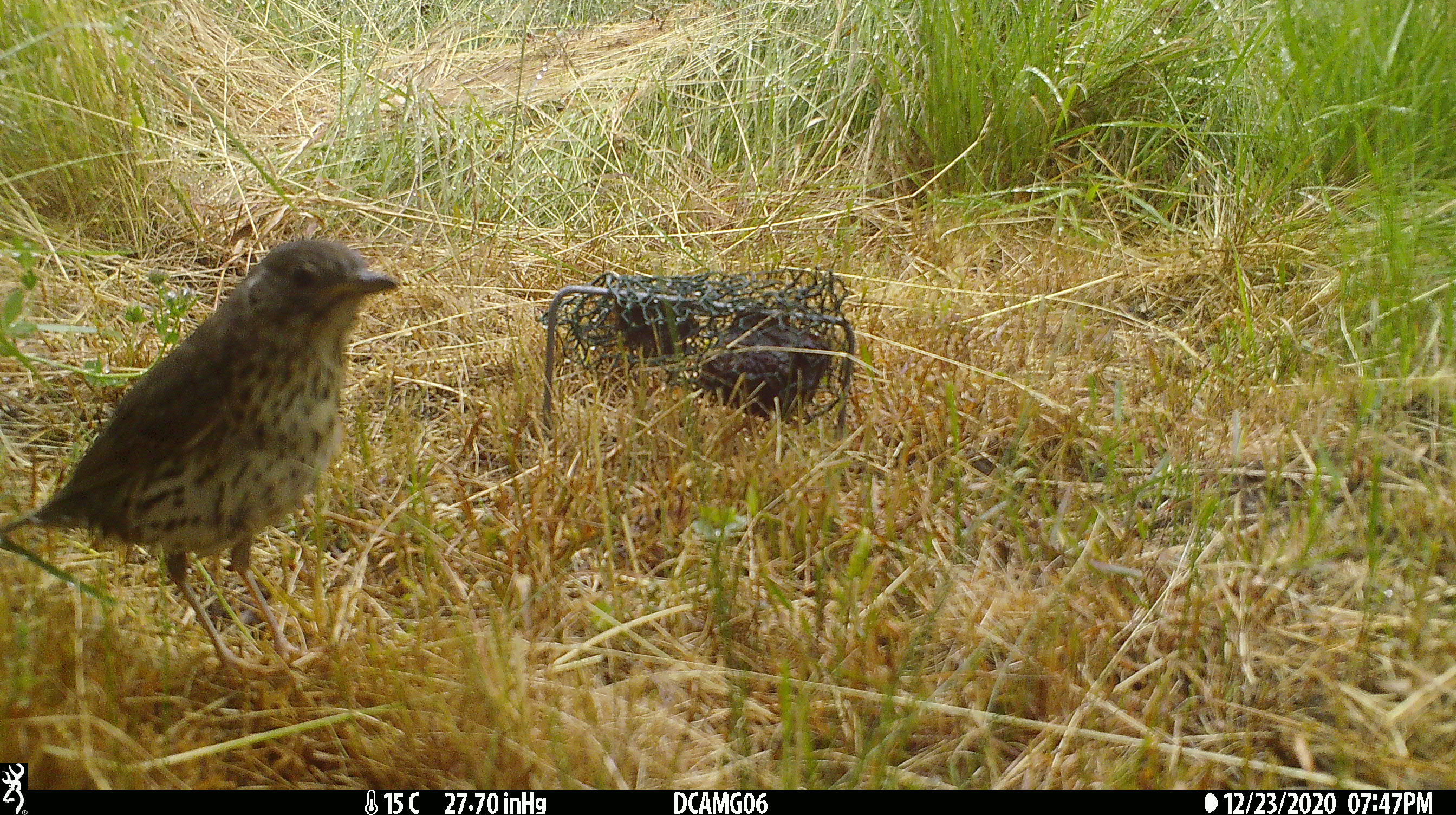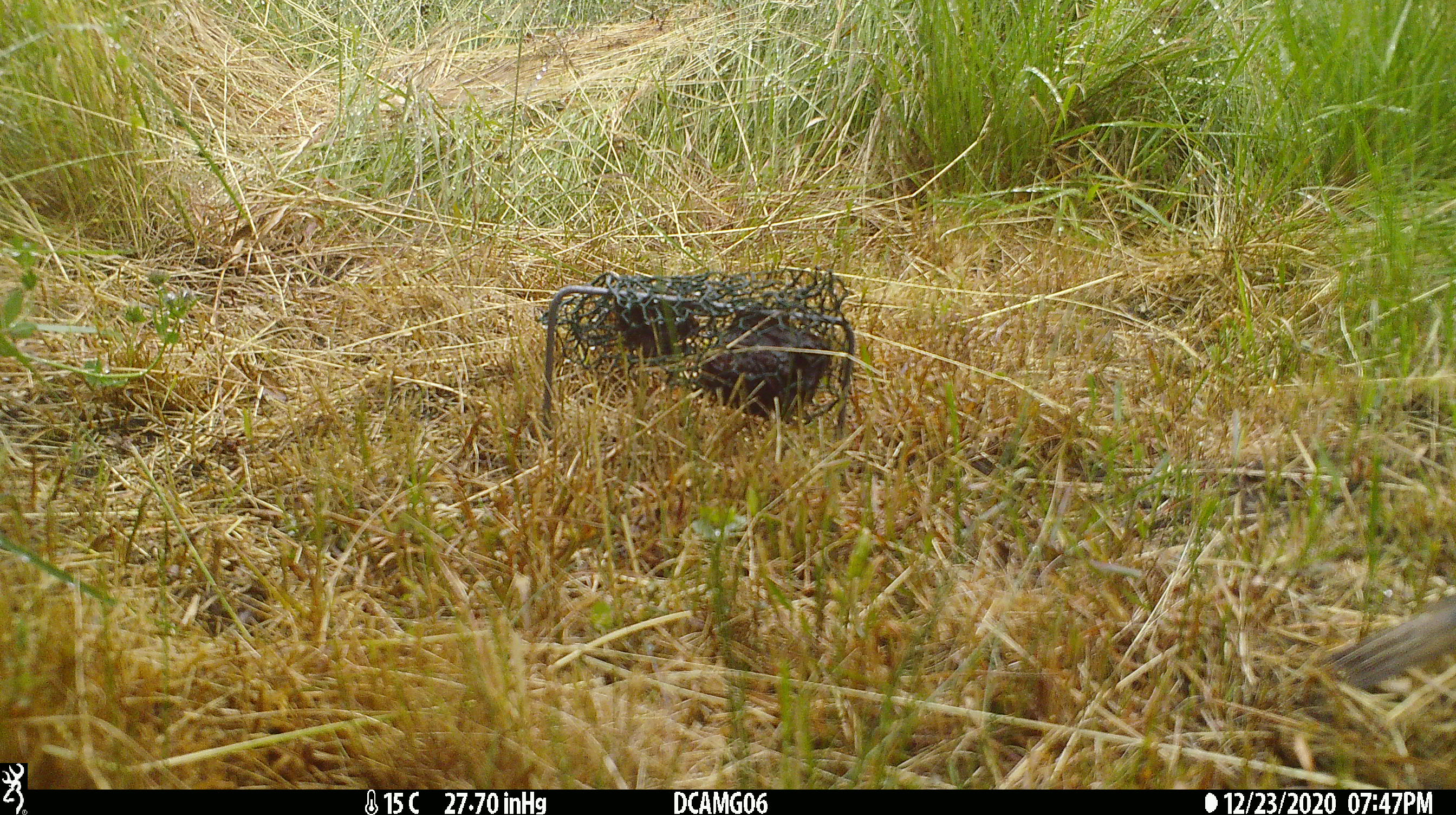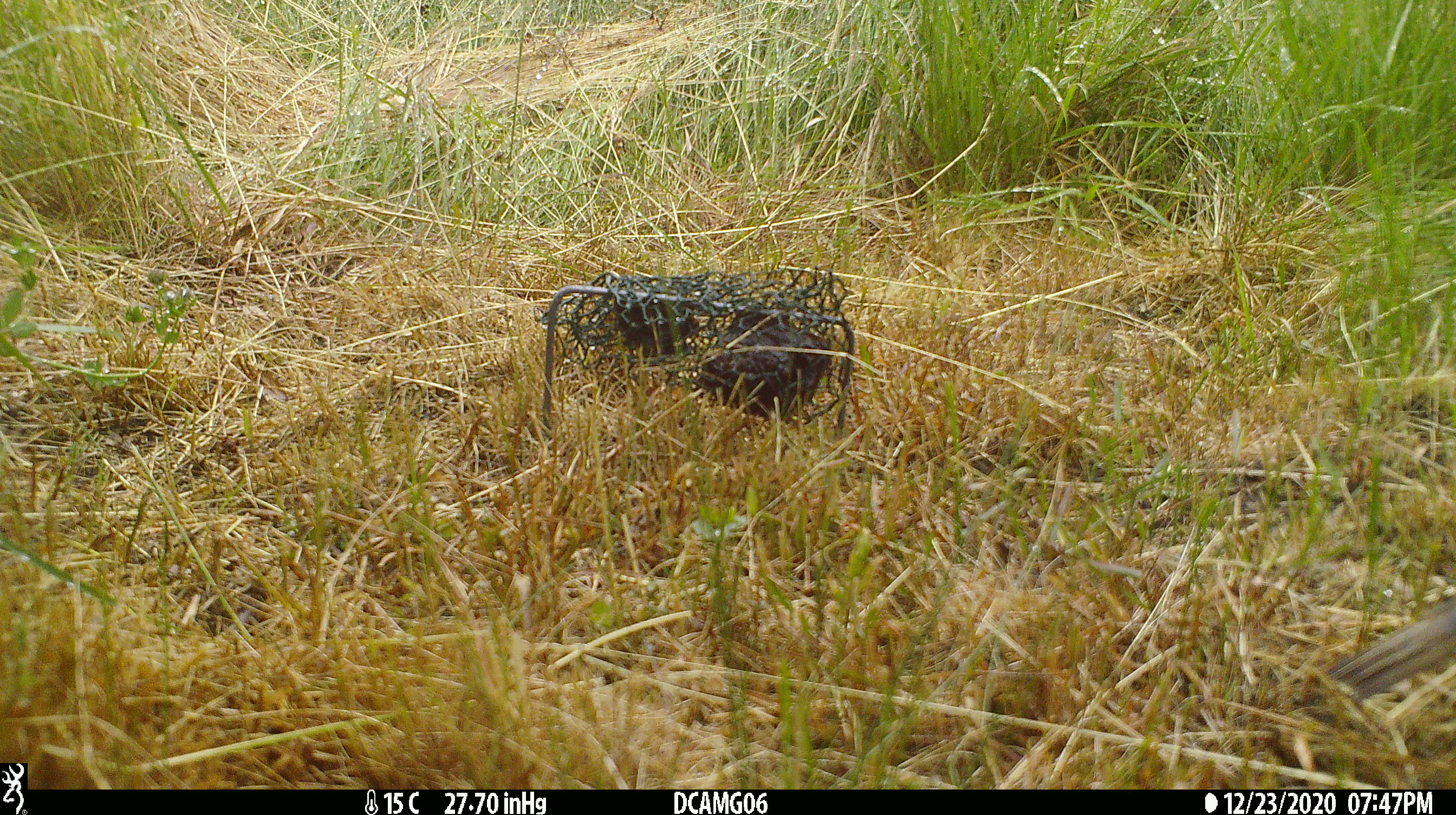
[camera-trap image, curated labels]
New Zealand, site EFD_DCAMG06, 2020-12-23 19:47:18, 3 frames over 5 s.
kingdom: Animalia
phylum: Chordata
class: Aves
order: Passeriformes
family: Turdidae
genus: Turdus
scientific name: Turdus philomelos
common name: song thrush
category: thrush